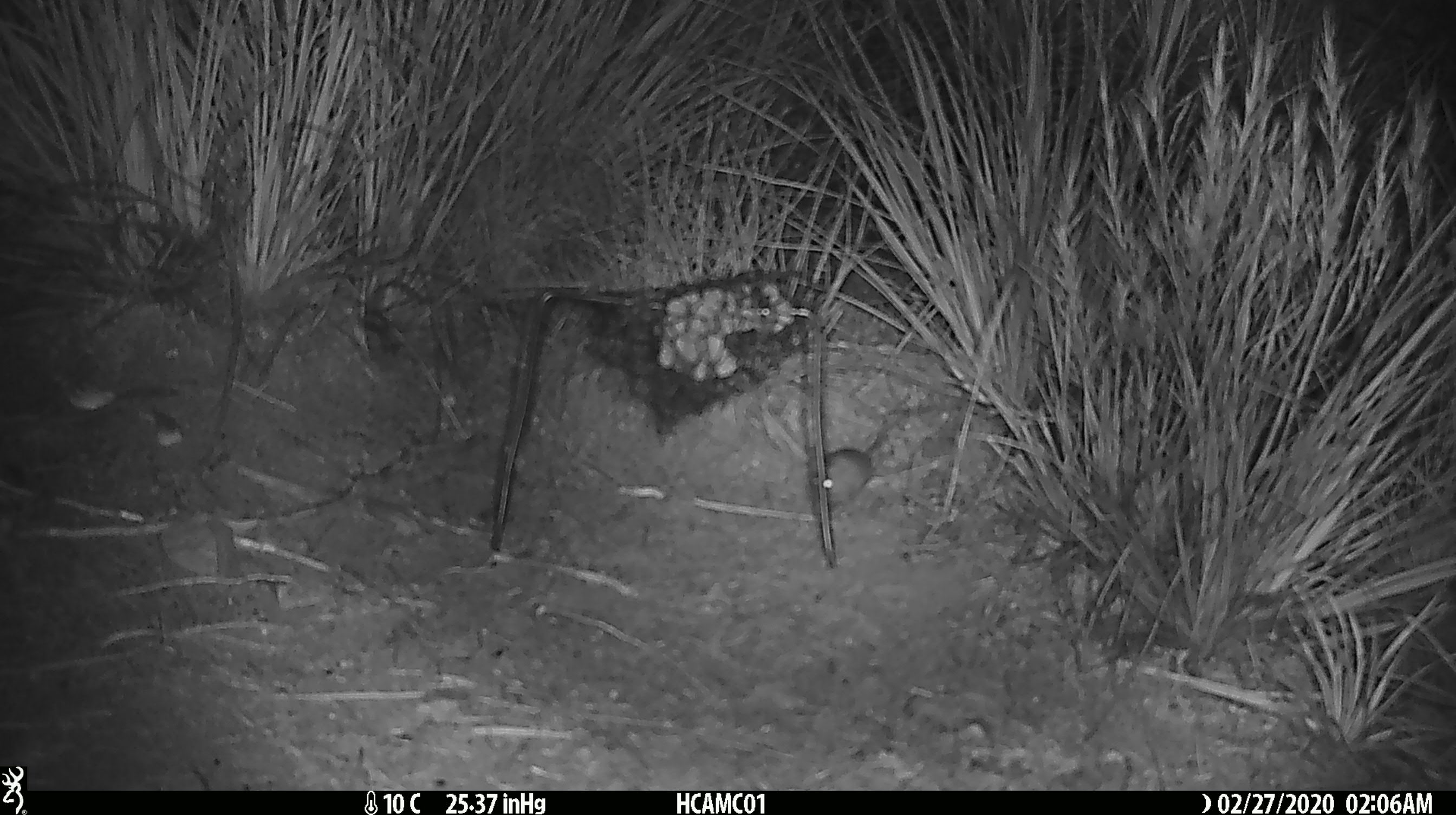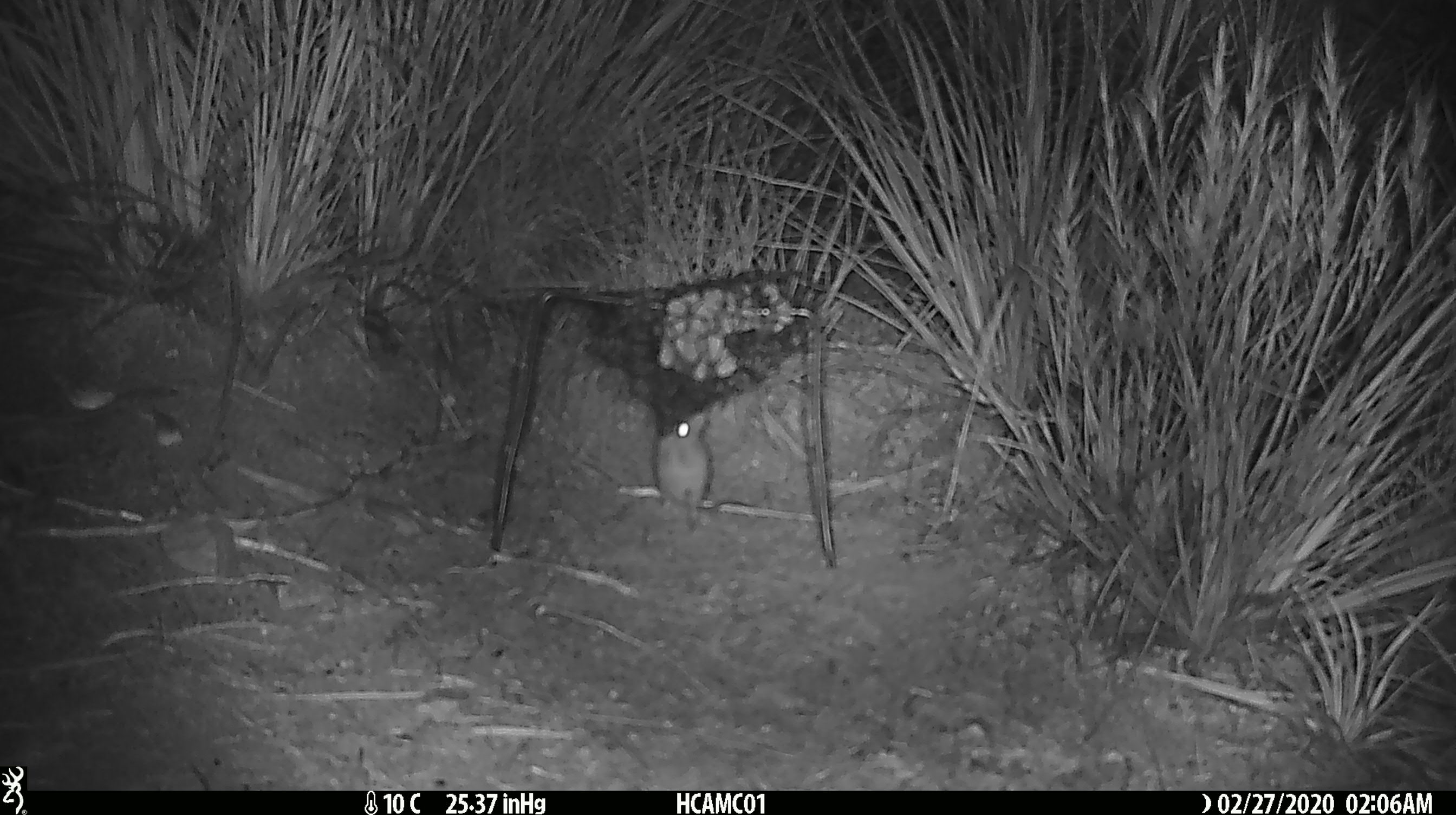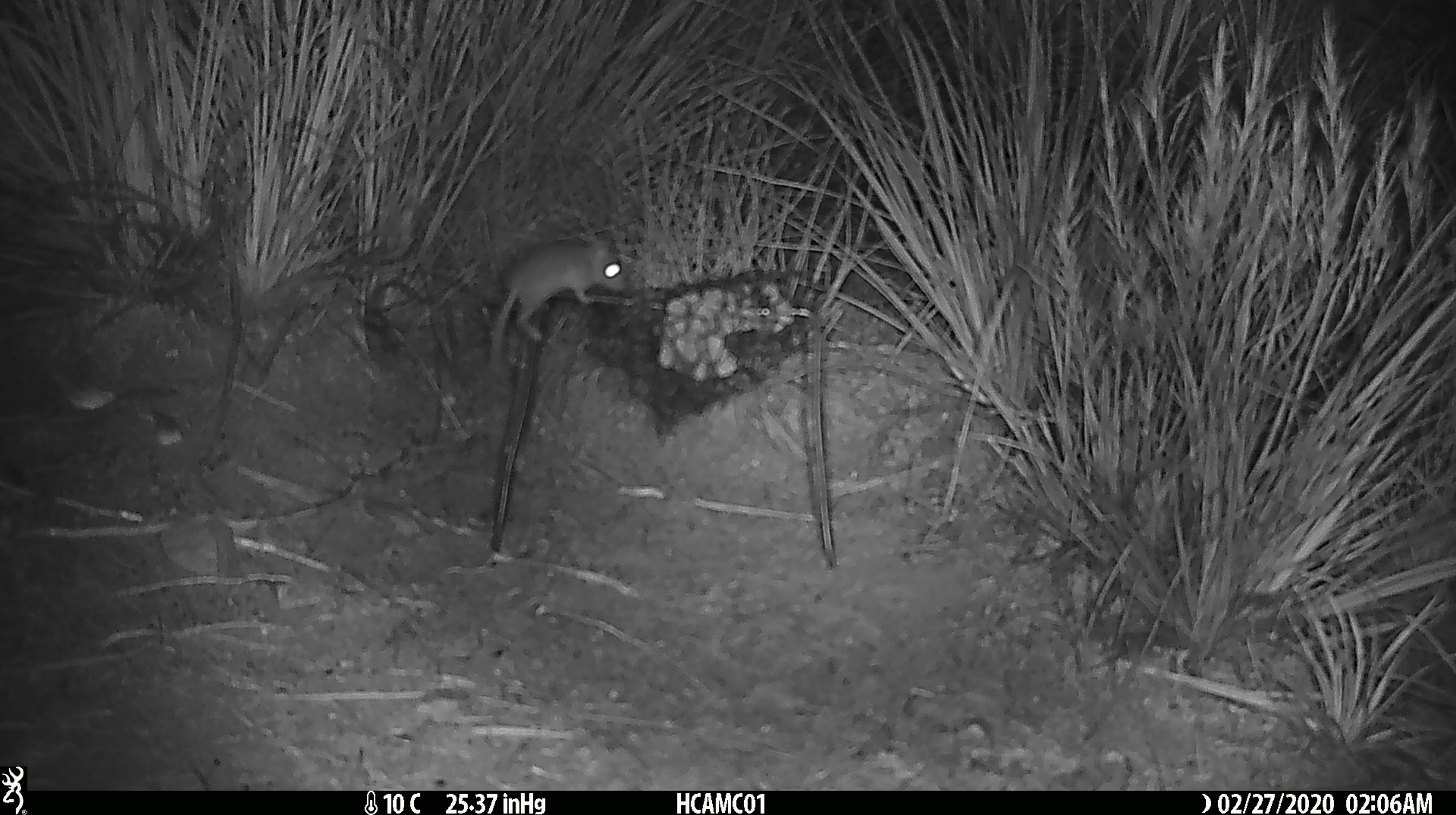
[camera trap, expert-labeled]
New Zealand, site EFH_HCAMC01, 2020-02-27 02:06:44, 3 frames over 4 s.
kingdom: Animalia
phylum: Chordata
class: Mammalia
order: Rodentia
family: Muridae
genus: Mus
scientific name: Mus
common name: mouse